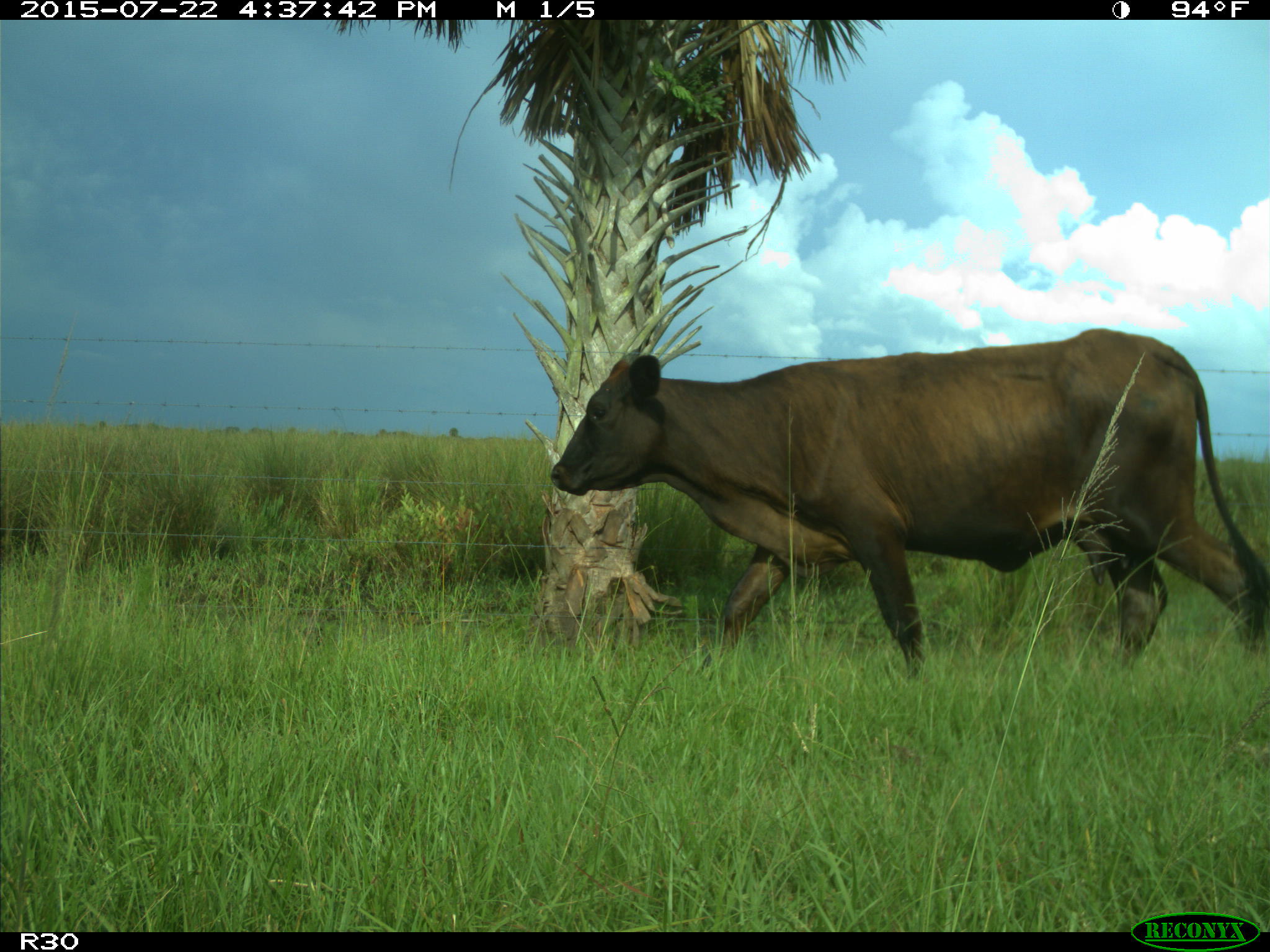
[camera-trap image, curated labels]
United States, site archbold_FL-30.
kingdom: Animalia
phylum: Chordata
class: Mammalia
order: Artiodactyla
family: Bovidae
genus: Bos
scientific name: Bos taurus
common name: domestic cow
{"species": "Bos taurus (domestic cow)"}